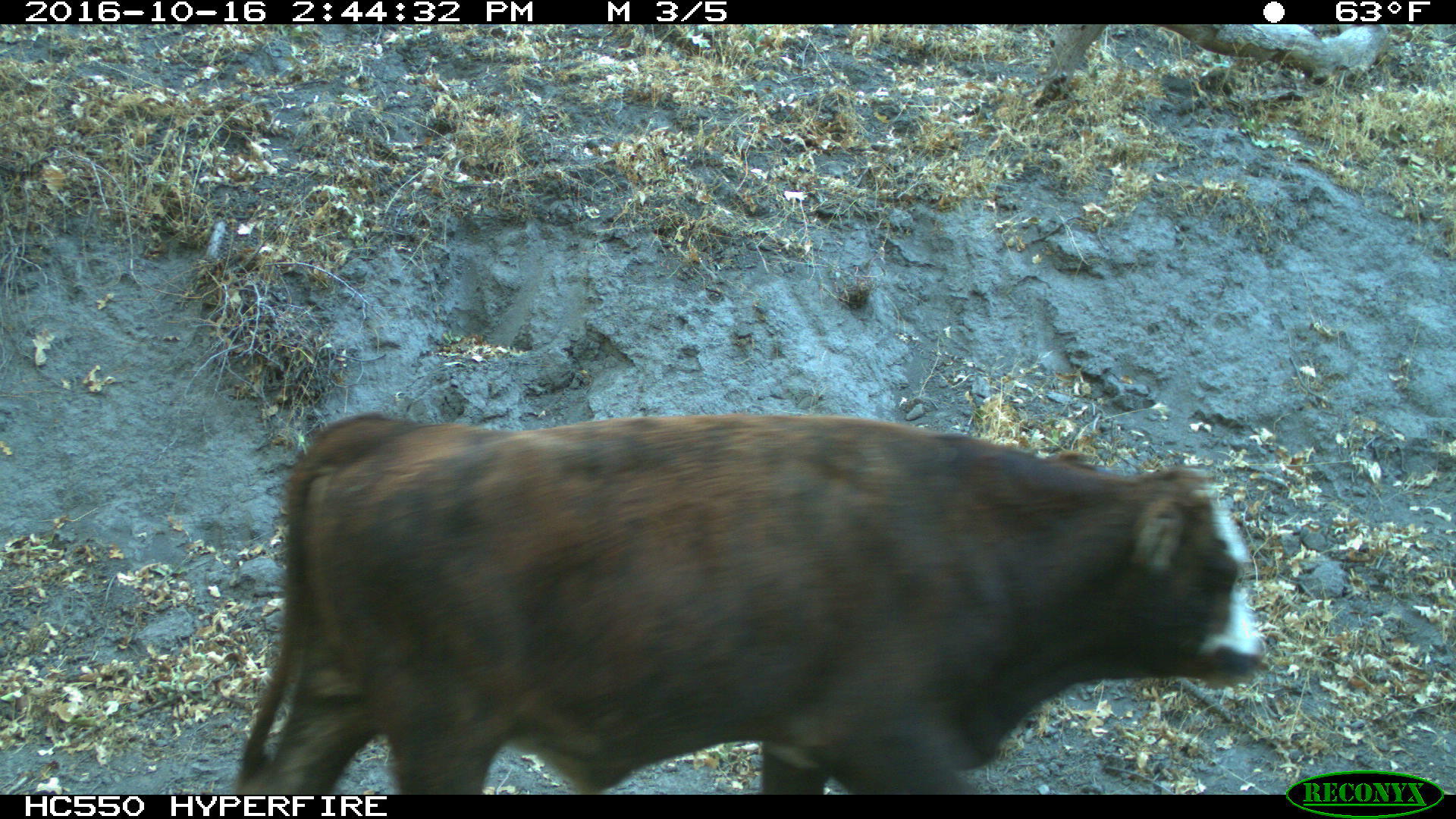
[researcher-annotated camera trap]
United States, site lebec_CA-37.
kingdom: Animalia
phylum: Chordata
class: Mammalia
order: Artiodactyla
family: Bovidae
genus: Bos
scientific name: Bos taurus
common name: domestic cow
Bos taurus (domestic cow).